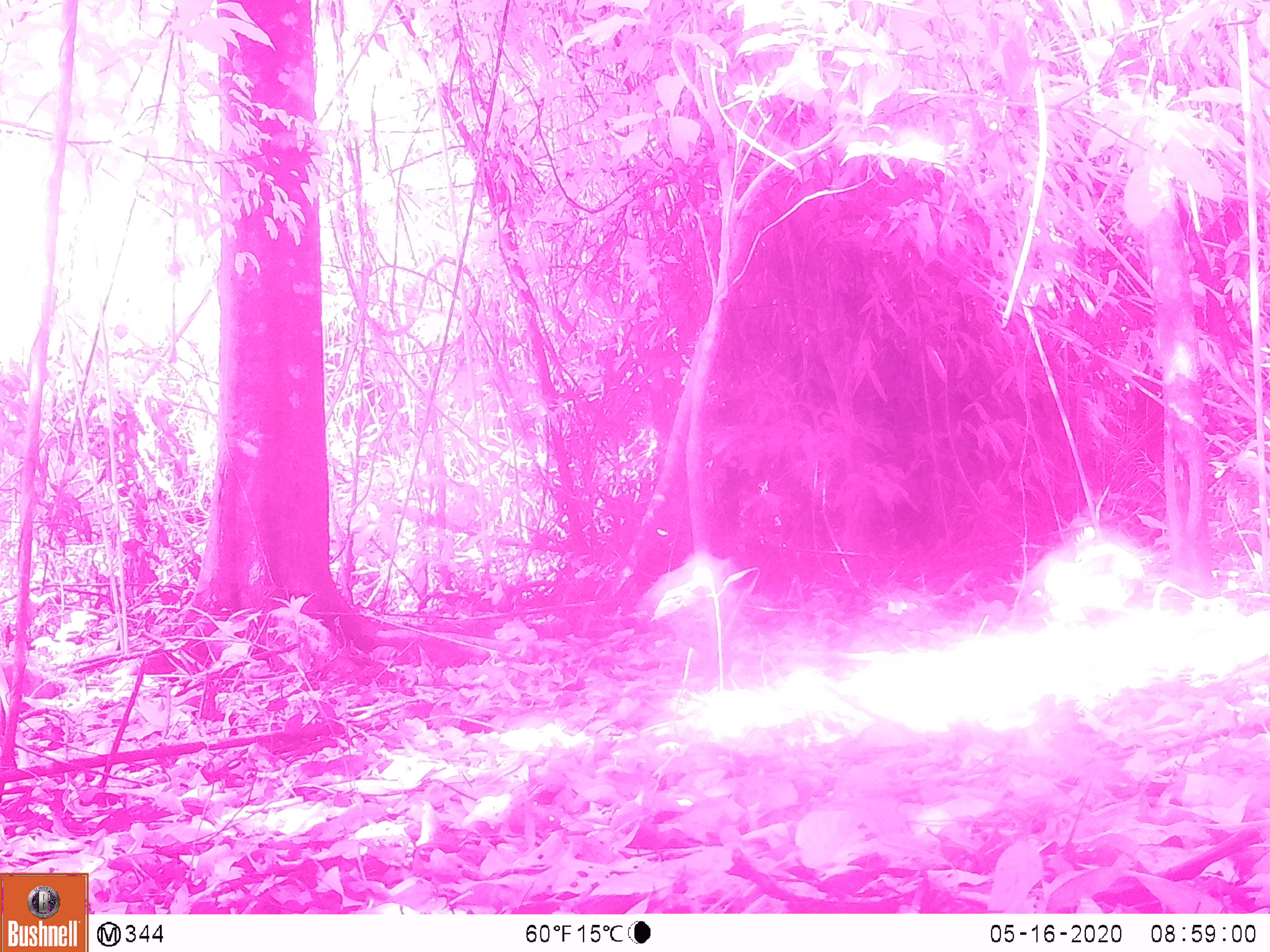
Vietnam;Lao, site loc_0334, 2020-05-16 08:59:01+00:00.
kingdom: Animalia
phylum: Chordata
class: Aves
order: Galliformes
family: Phasianidae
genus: Gallus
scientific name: Gallus gallus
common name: red junglefowl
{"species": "red junglefowl (Gallus gallus)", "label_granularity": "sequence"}